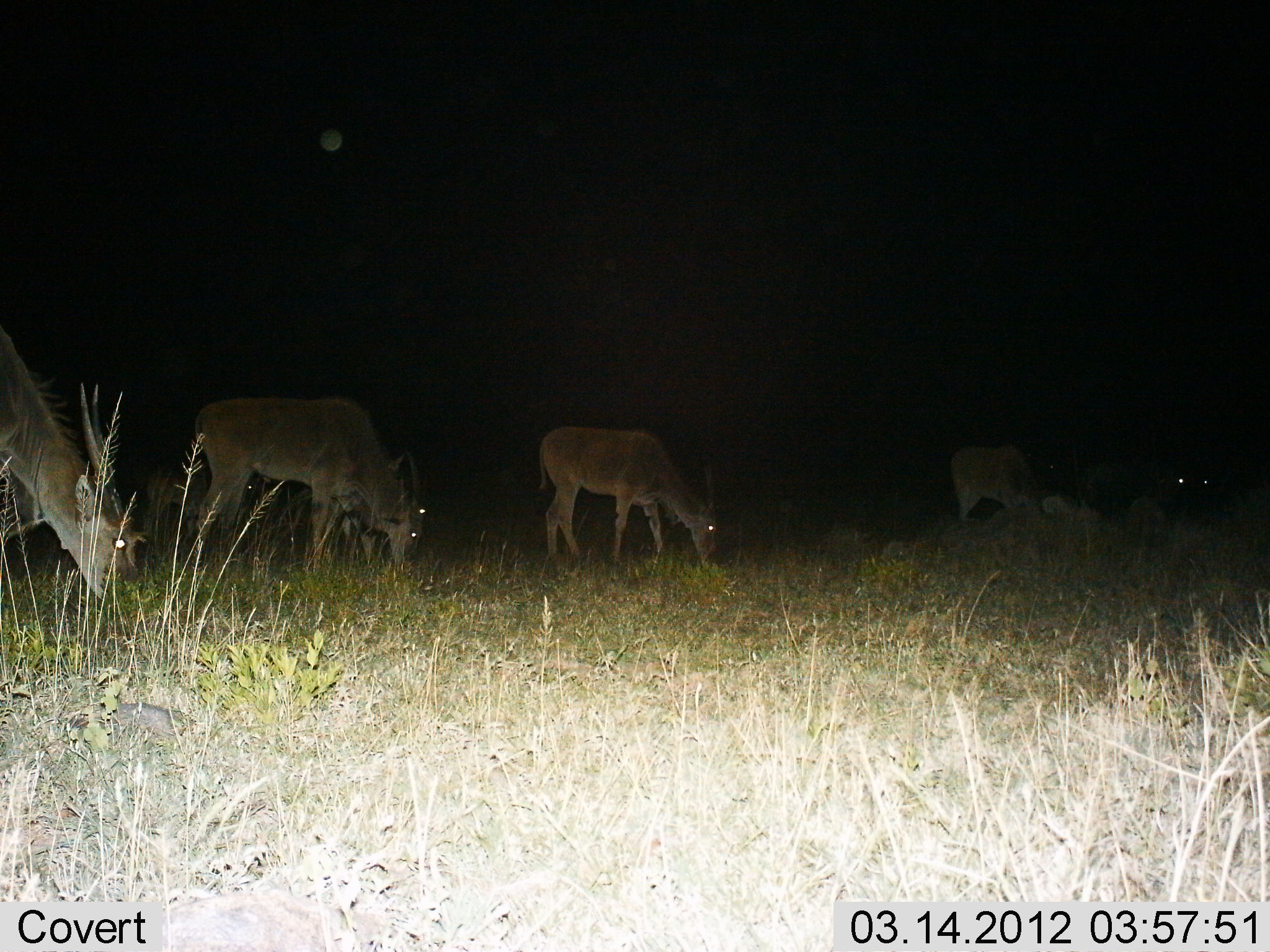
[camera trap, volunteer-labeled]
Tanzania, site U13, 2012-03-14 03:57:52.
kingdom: Animalia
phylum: Chordata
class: Mammalia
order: Artiodactyla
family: Bovidae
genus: Nanger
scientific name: Nanger granti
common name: grant's gazelle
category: gazellegrants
Gazellegrants (grant's gazelle) (Nanger granti), count 4. Behavior (volunteer vote fractions): standing 43%, resting 0%, moving 0%, interacting 0%. Young present (vote fraction): 0%. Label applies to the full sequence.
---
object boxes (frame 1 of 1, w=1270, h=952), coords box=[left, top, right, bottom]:
animal: box=[186, 395, 427, 587]; box=[0, 329, 148, 612]; box=[536, 425, 724, 572]; box=[139, 463, 233, 588]; box=[948, 444, 1046, 525]; box=[1152, 459, 1222, 516]